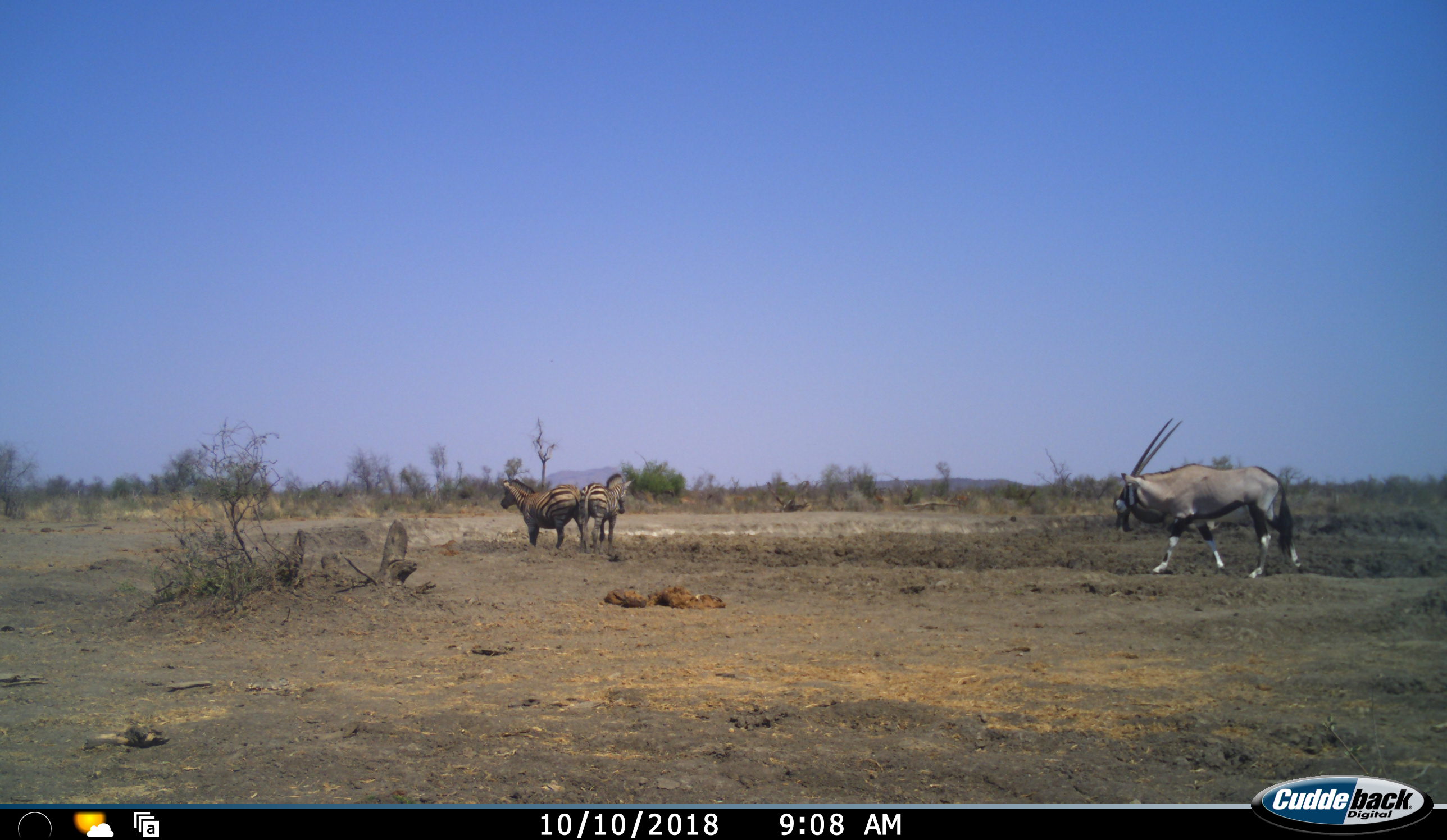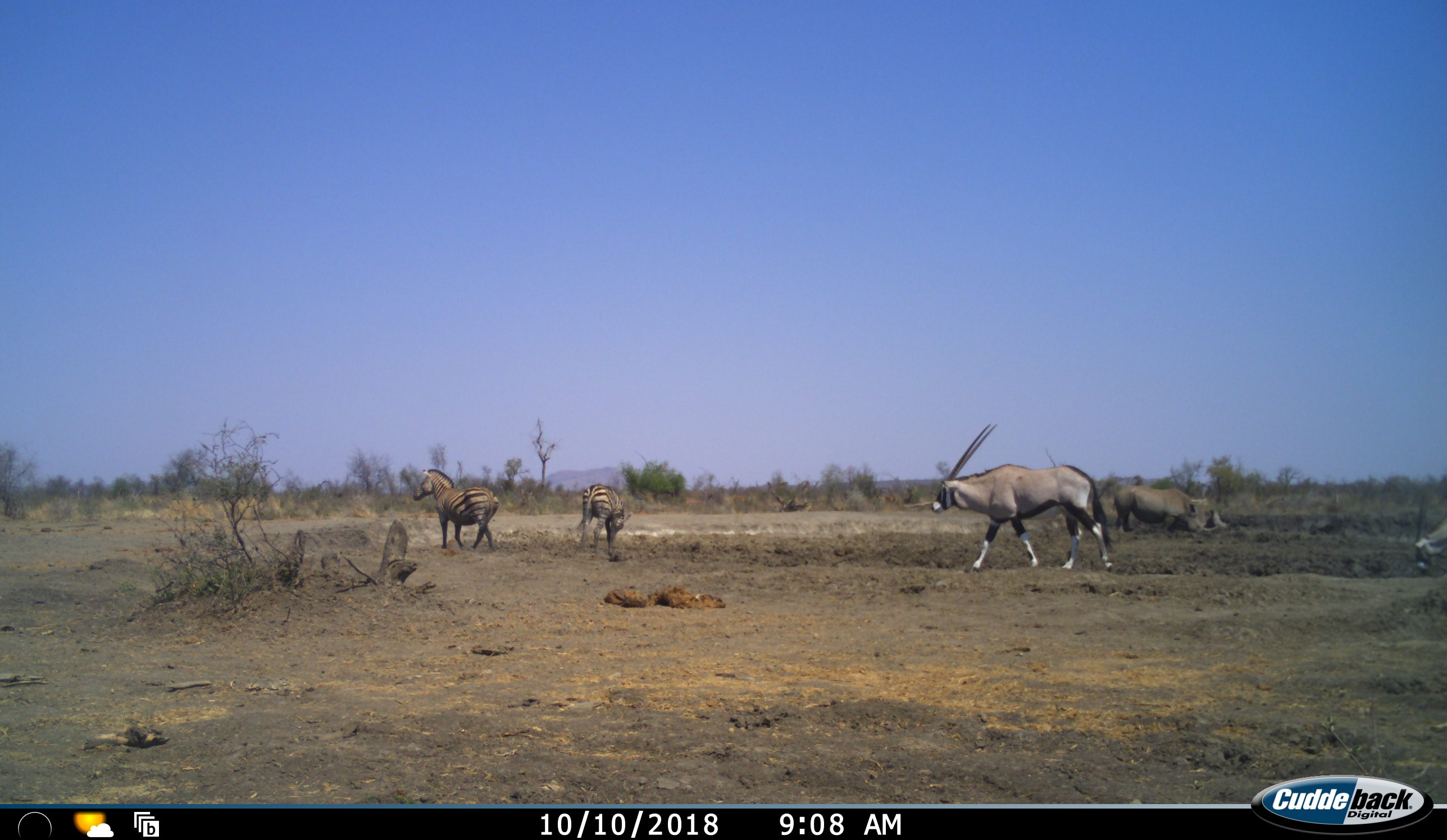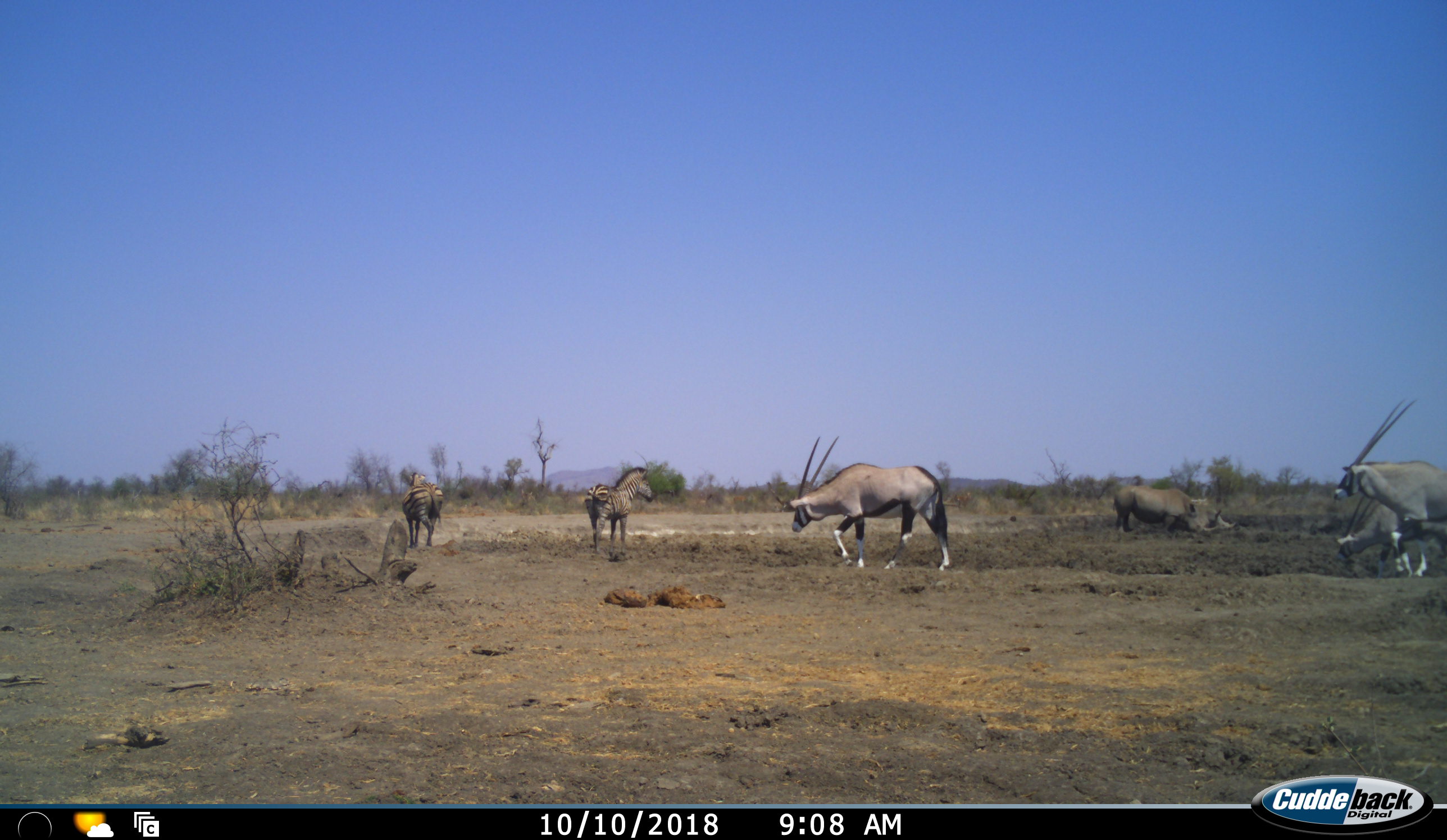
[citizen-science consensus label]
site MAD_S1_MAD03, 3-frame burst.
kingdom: Animalia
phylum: Chordata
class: Mammalia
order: Artiodactyla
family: Bovidae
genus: Oryx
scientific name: Oryx gazella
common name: gemsbok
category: oryx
Oryx (gemsbok) (Oryx gazella), count 3. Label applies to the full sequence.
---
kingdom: Animalia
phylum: Chordata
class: Mammalia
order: Perissodactyla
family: Rhinocerotidae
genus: Diceros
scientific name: Diceros bicornis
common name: black rhinoceros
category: rhinocerosblack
Rhinocerosblack (black rhinoceros) (Diceros bicornis), count 2. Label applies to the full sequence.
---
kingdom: Animalia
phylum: Chordata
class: Mammalia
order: Perissodactyla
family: Equidae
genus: Equus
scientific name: Equus quagga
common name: plains zebra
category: zebraplains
Zebraplains (plains zebra) (Equus quagga), count 2. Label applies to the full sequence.